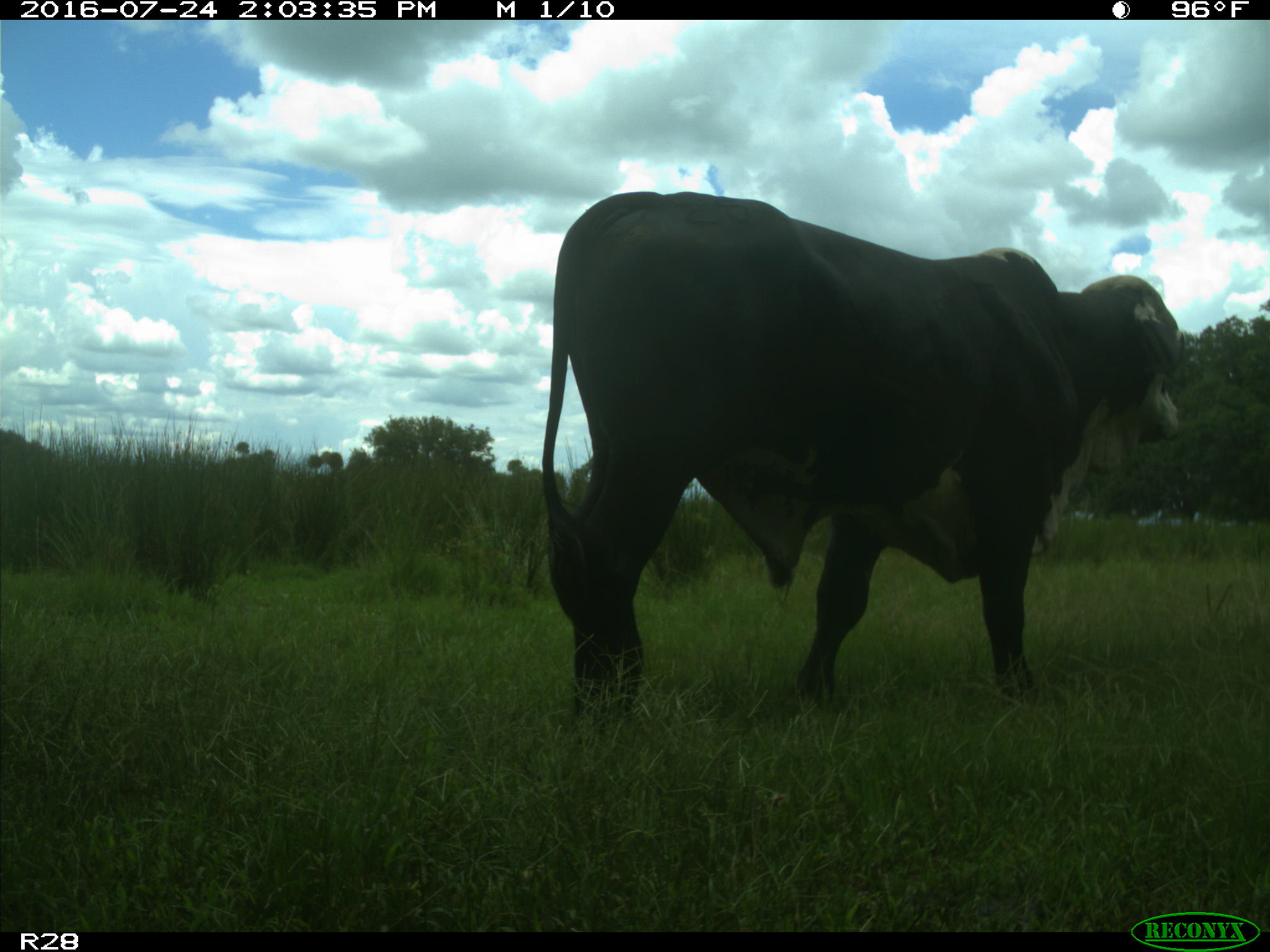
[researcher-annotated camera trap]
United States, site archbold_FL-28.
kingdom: Animalia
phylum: Chordata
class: Mammalia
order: Artiodactyla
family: Bovidae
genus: Bos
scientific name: Bos taurus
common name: domestic cow